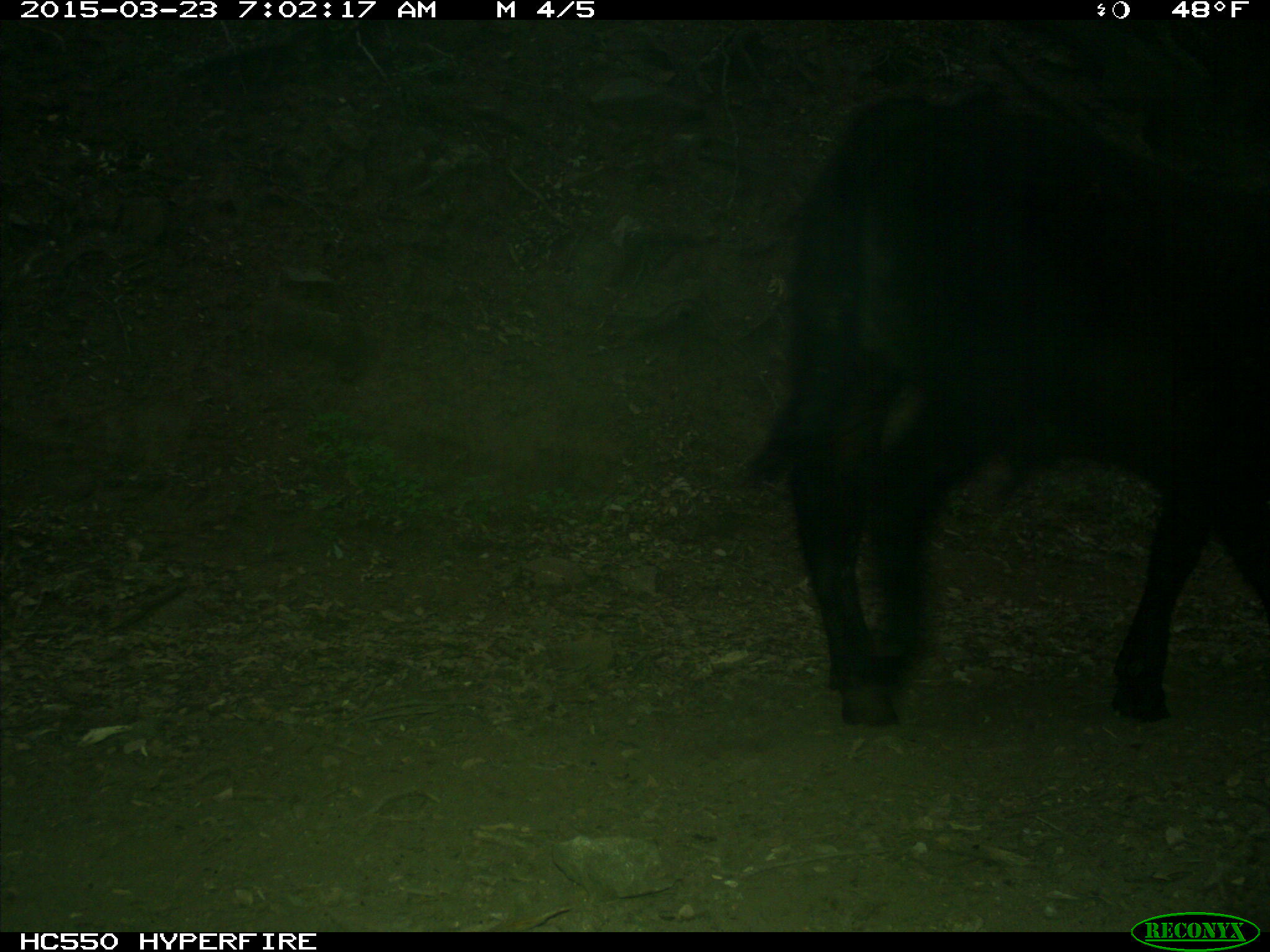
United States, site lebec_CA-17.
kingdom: Animalia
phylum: Chordata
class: Mammalia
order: Artiodactyla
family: Bovidae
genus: Bos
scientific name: Bos taurus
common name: domestic cow